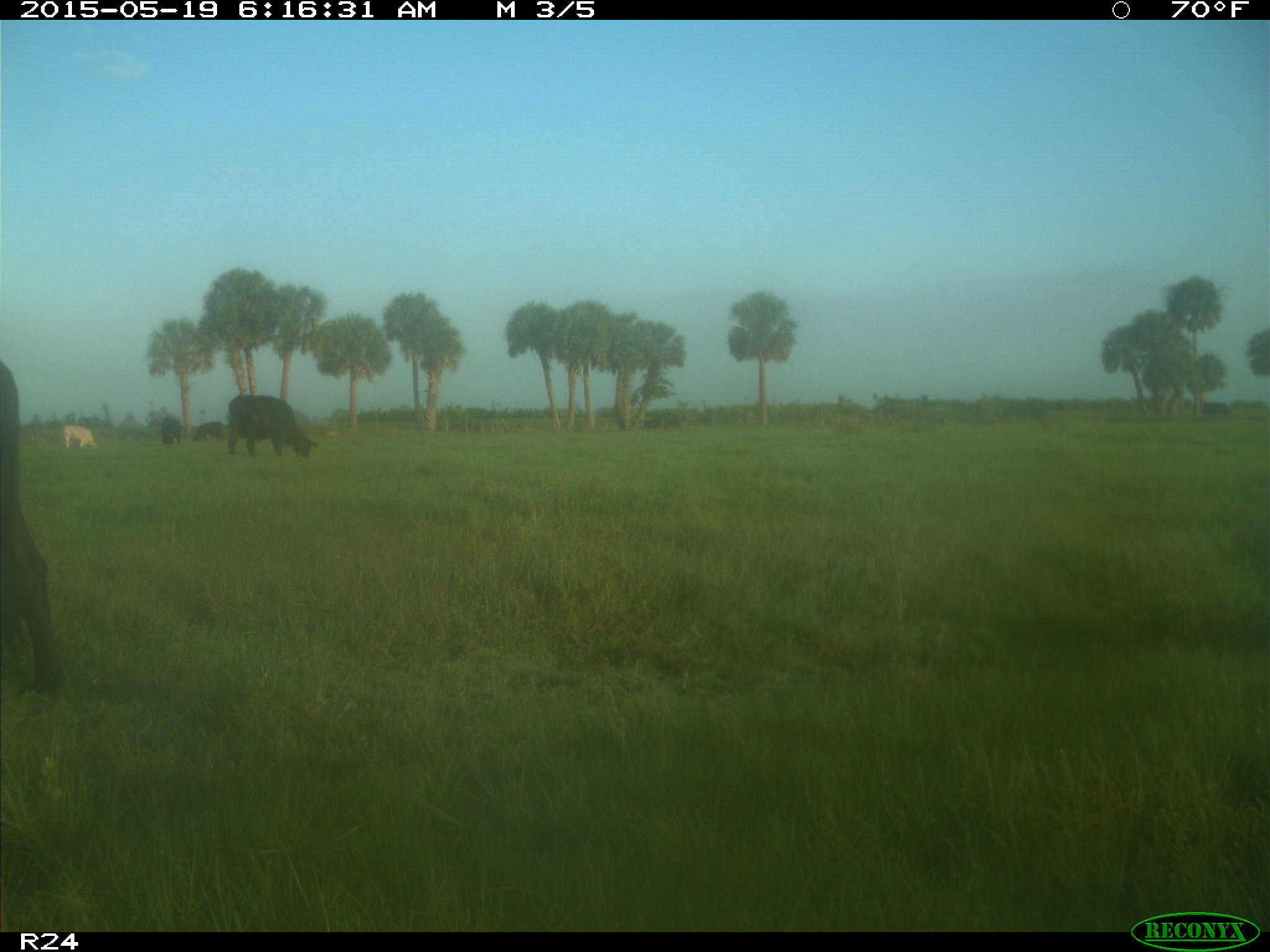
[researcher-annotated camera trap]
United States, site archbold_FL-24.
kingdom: Animalia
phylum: Chordata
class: Mammalia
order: Artiodactyla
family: Bovidae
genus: Bos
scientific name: Bos taurus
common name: domestic cow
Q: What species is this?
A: Bos taurus (domestic cow).